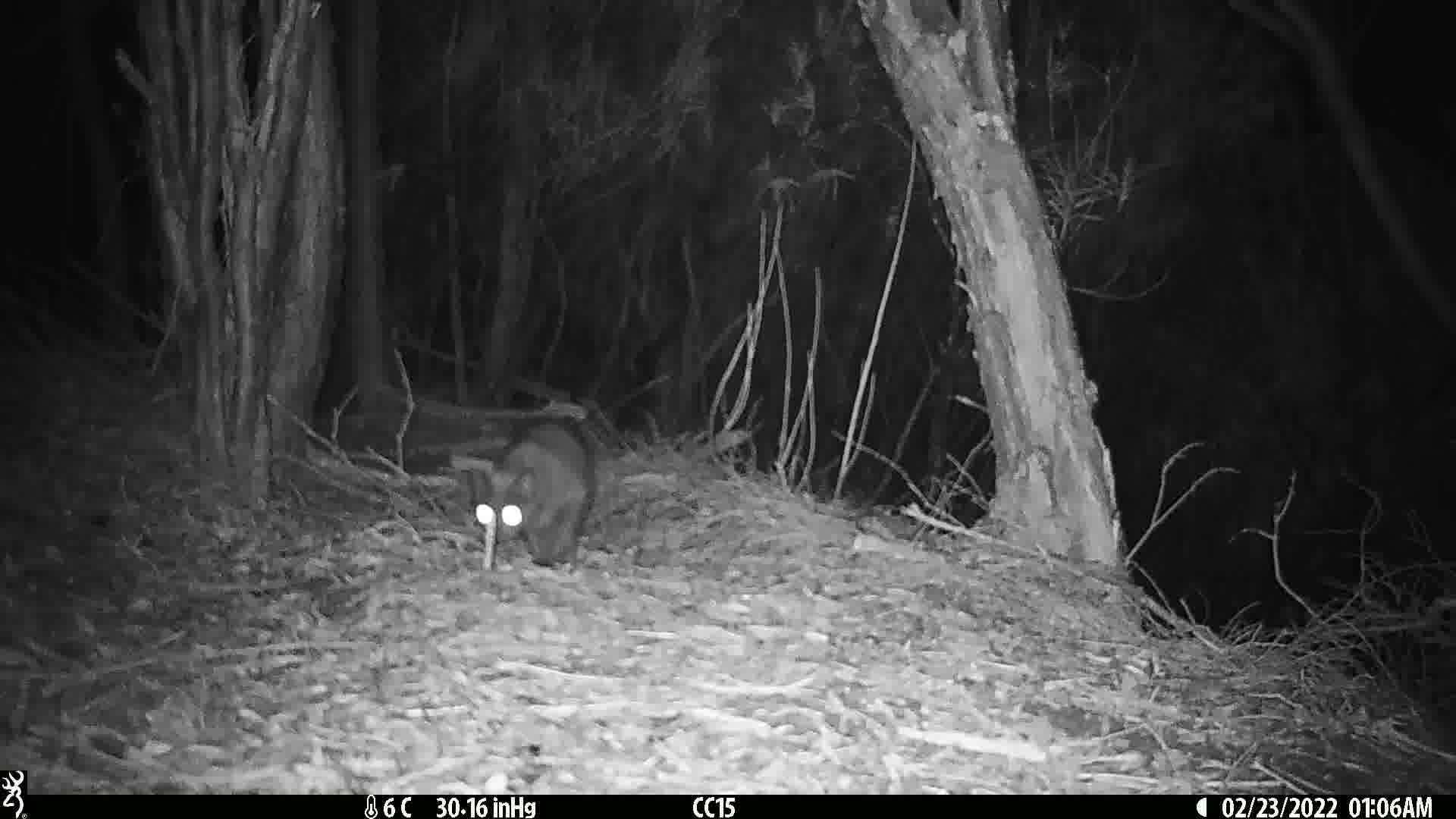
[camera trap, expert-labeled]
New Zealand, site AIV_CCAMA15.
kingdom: Animalia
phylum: Chordata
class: Mammalia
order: Carnivora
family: Felidae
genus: Felis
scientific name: Felis catus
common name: domestic cat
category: cat